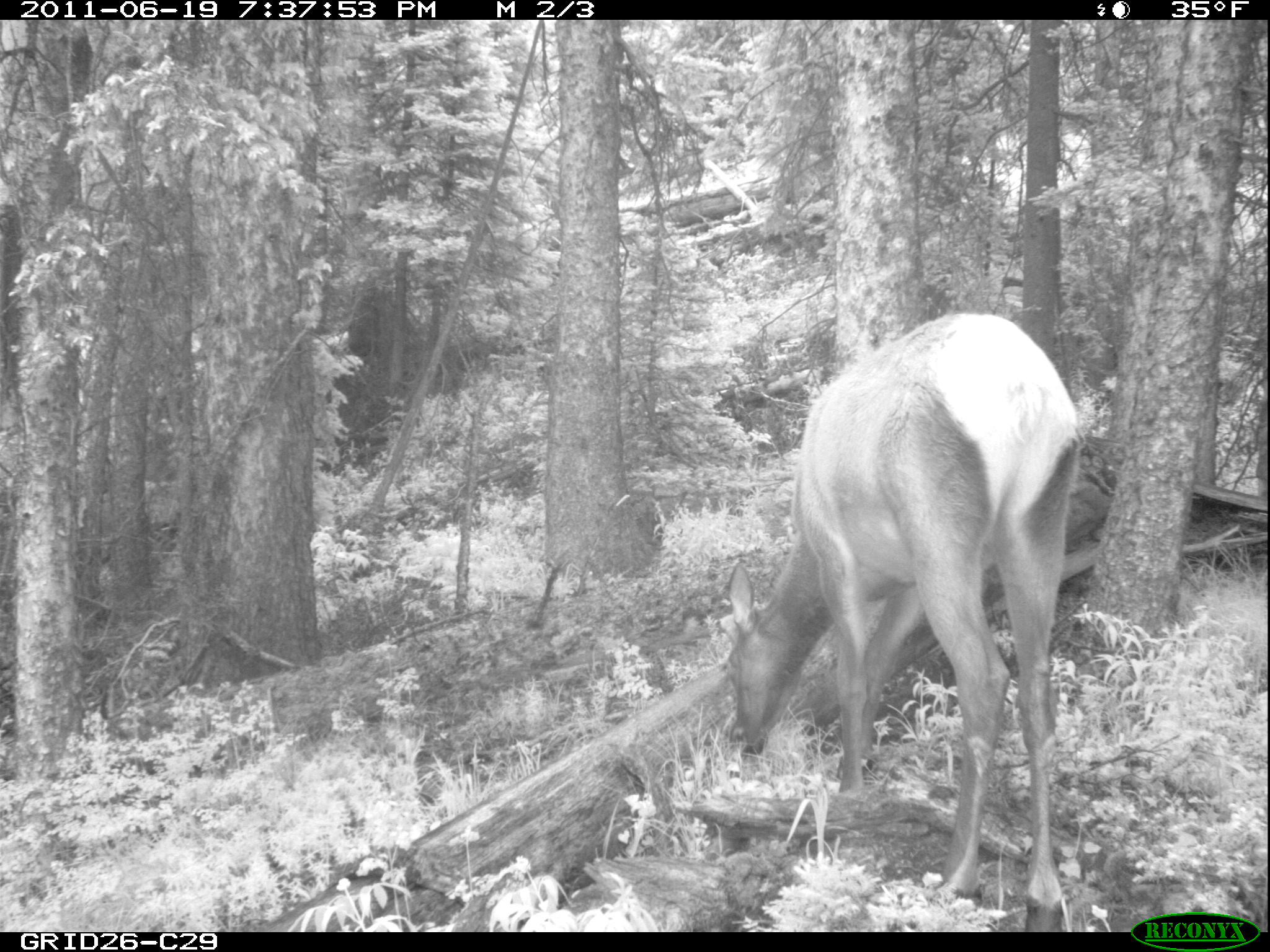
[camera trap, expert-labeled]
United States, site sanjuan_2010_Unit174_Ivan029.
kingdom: Animalia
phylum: Chordata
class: Mammalia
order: Artiodactyla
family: Cervidae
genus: Cervus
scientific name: Cervus elaphus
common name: red deer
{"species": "Cervus elaphus (red deer)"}